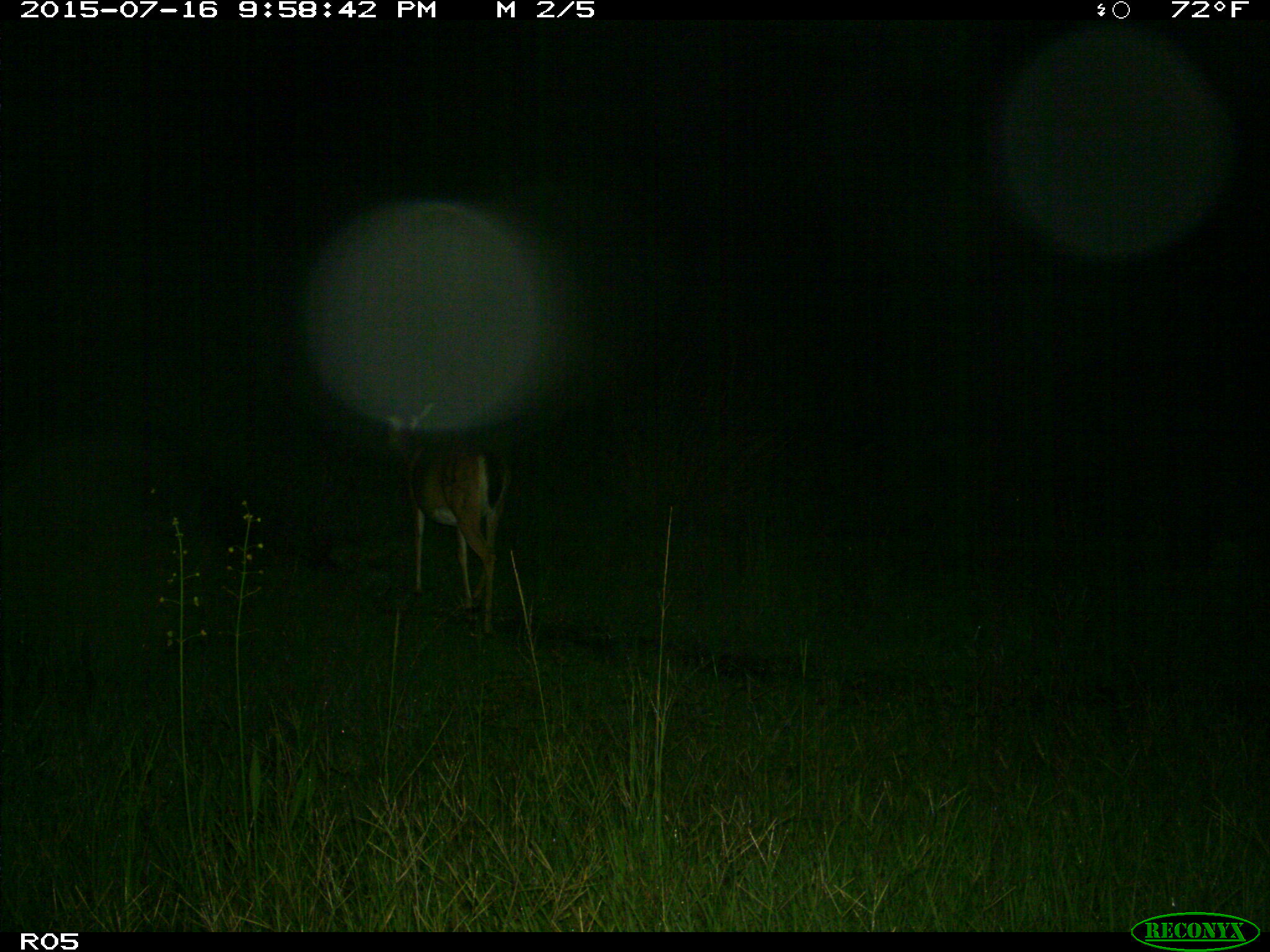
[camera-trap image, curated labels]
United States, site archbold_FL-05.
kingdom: Animalia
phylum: Chordata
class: Mammalia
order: Artiodactyla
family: Cervidae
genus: Odocoileus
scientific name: Odocoileus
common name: deer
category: unidentified deer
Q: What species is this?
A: Unidentified deer (deer) (Odocoileus).